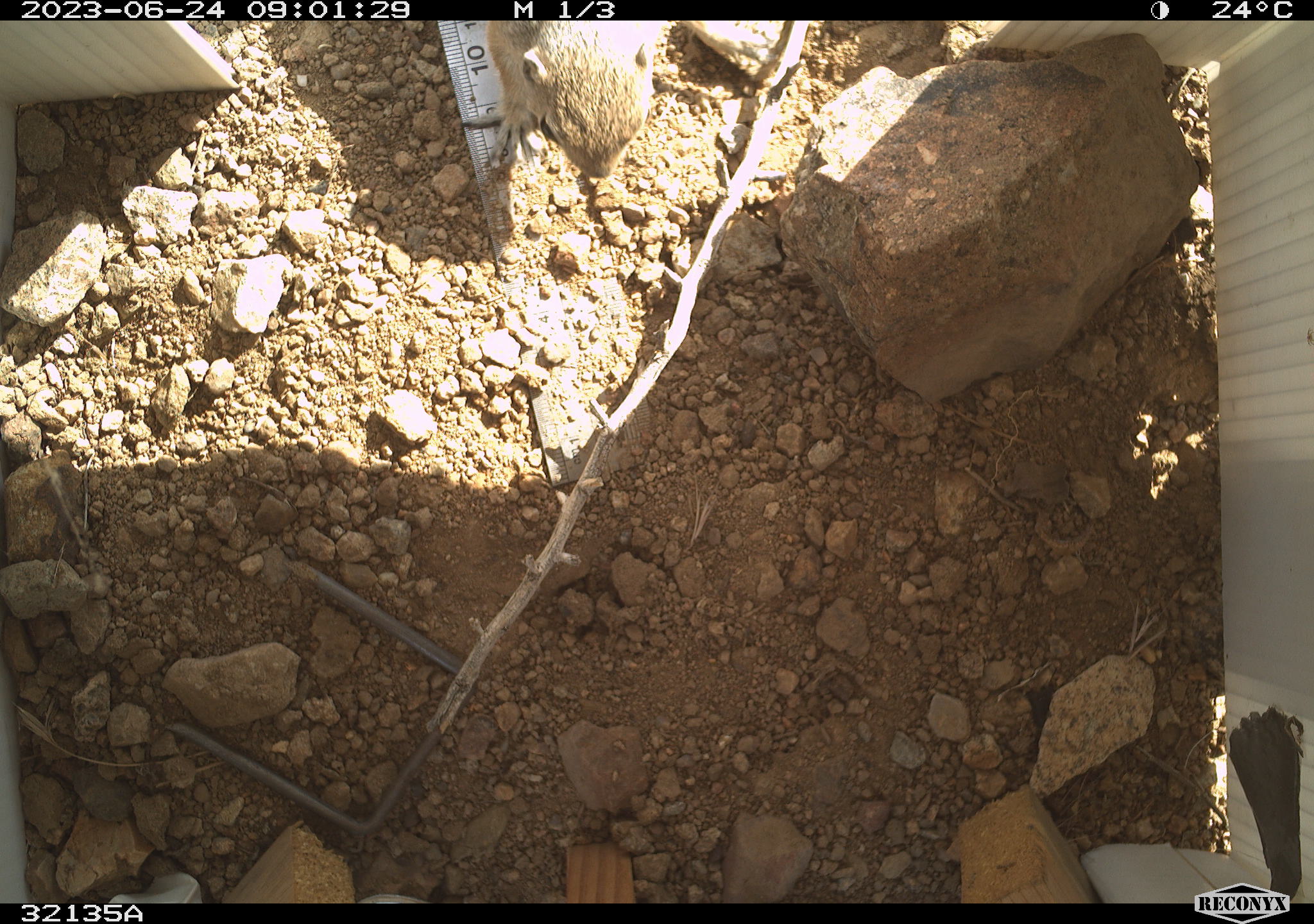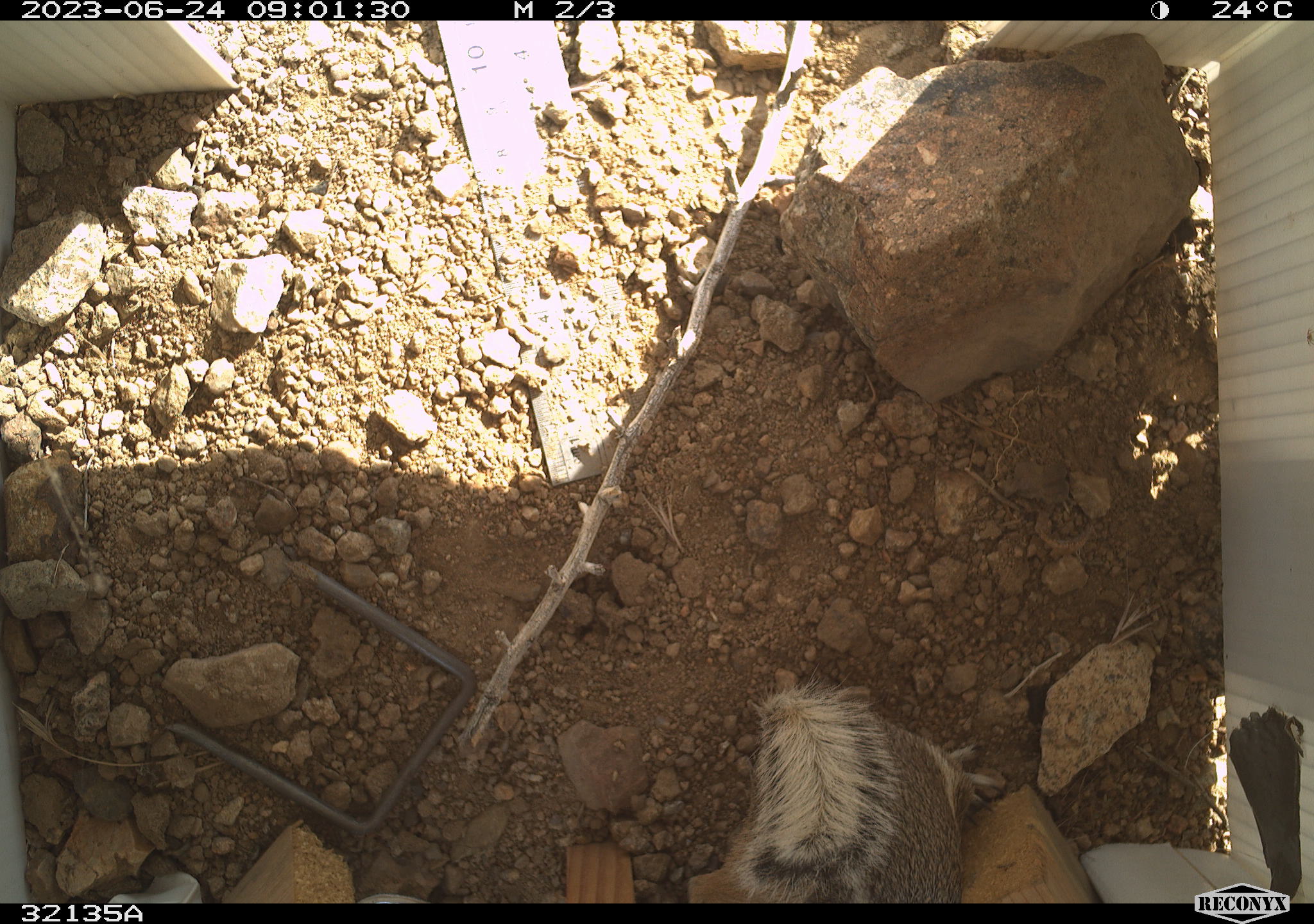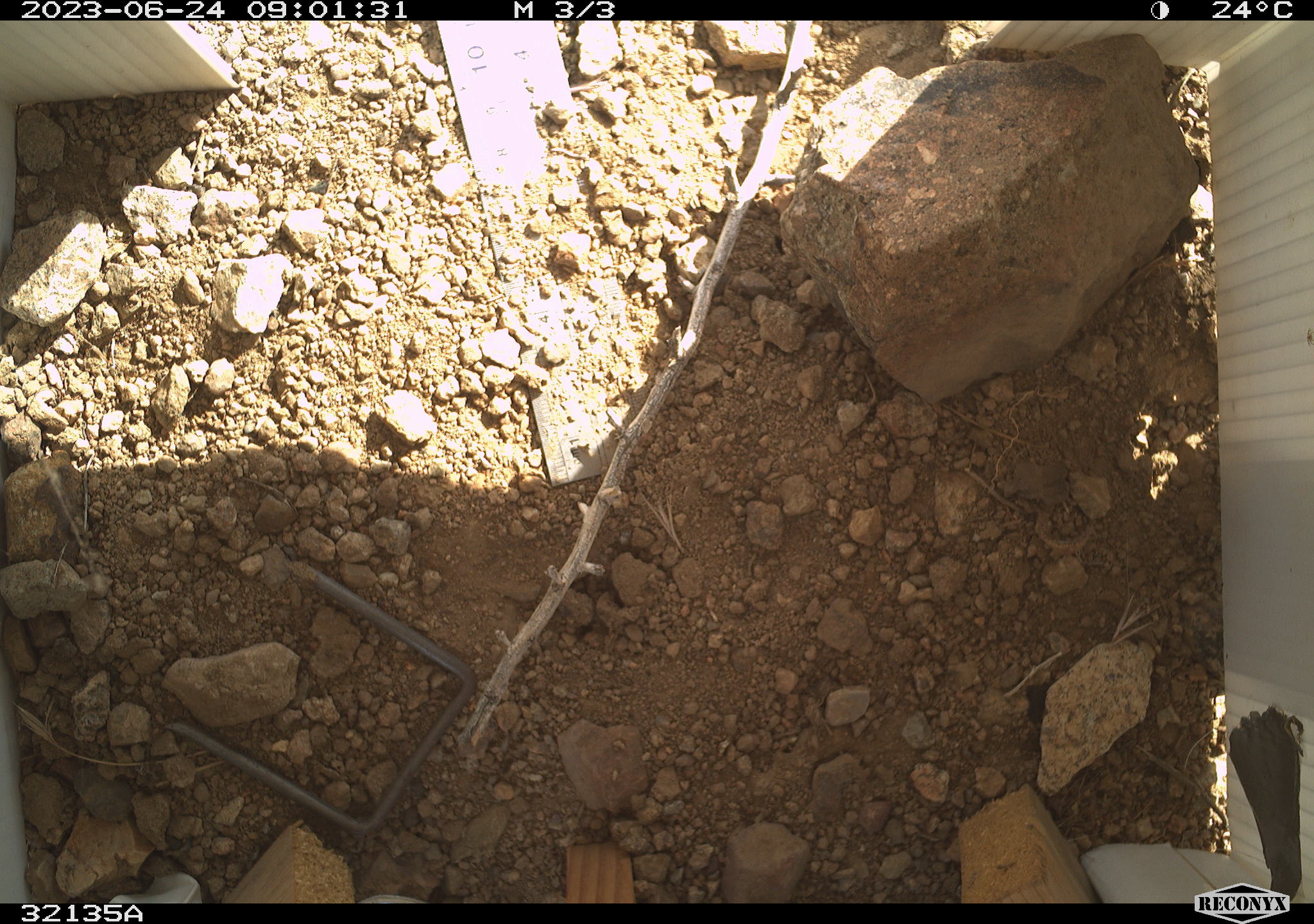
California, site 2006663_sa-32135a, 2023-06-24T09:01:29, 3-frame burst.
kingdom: Animalia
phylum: Chordata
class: Mammalia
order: Rodentia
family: Sciuridae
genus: Ammospermophilus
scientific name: Ammospermophilus leucurus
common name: white-tailed antelope squirrel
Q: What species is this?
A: White-tailed antelope squirrel (Ammospermophilus leucurus).